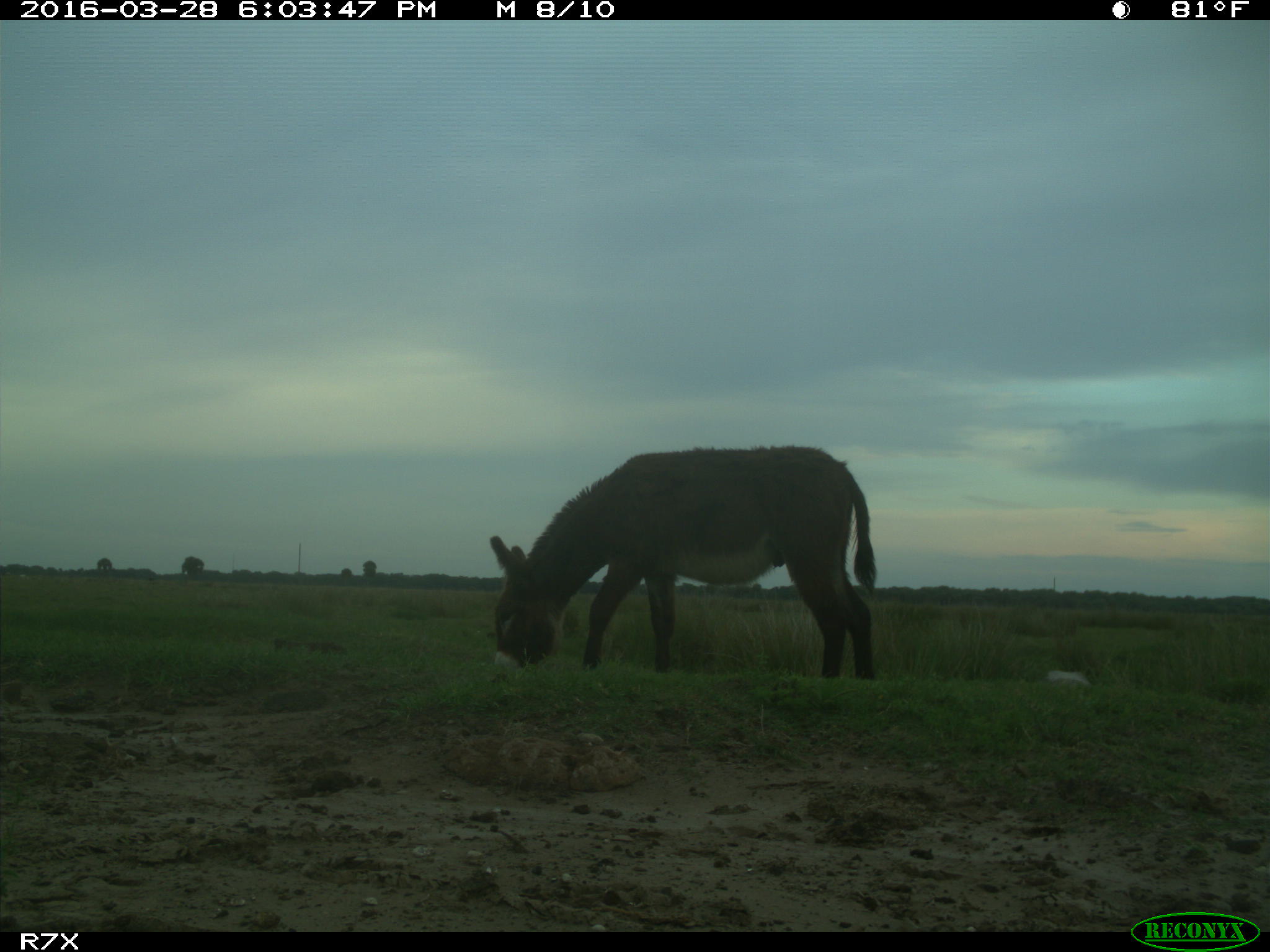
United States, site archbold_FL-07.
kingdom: Animalia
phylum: Chordata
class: Mammalia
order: Perissodactyla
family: Equidae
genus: Equus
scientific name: Equus africanus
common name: african wild ass